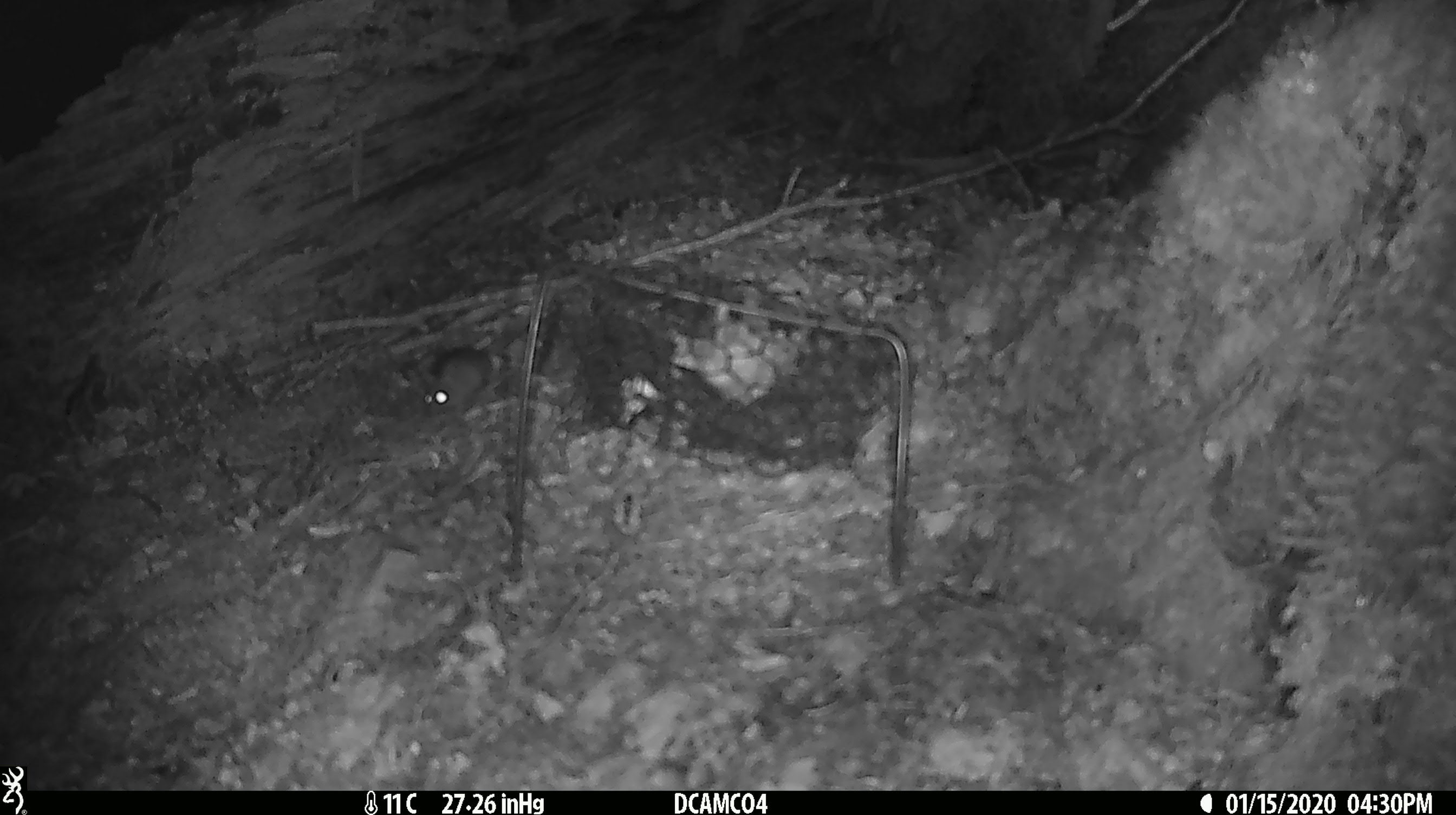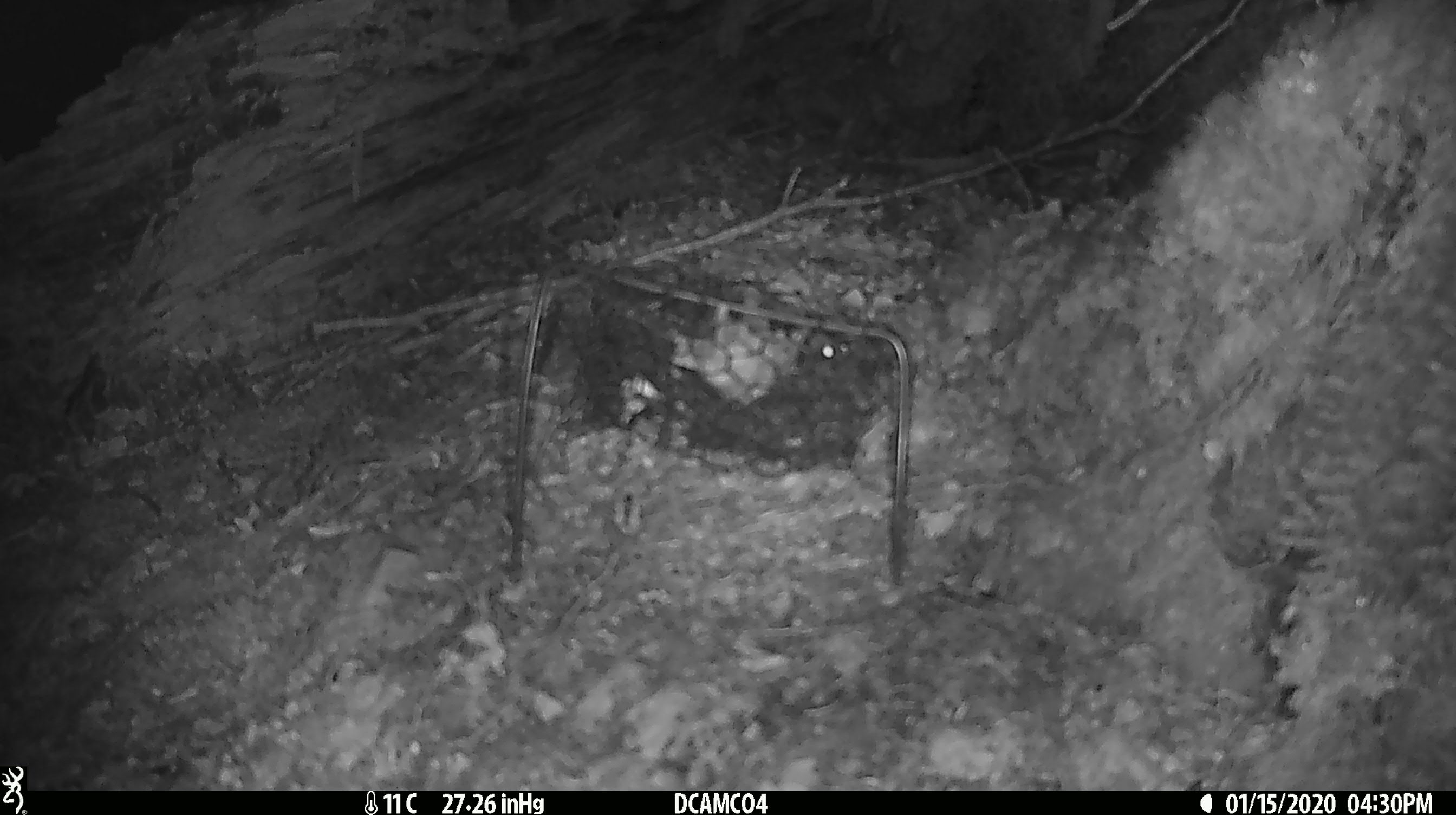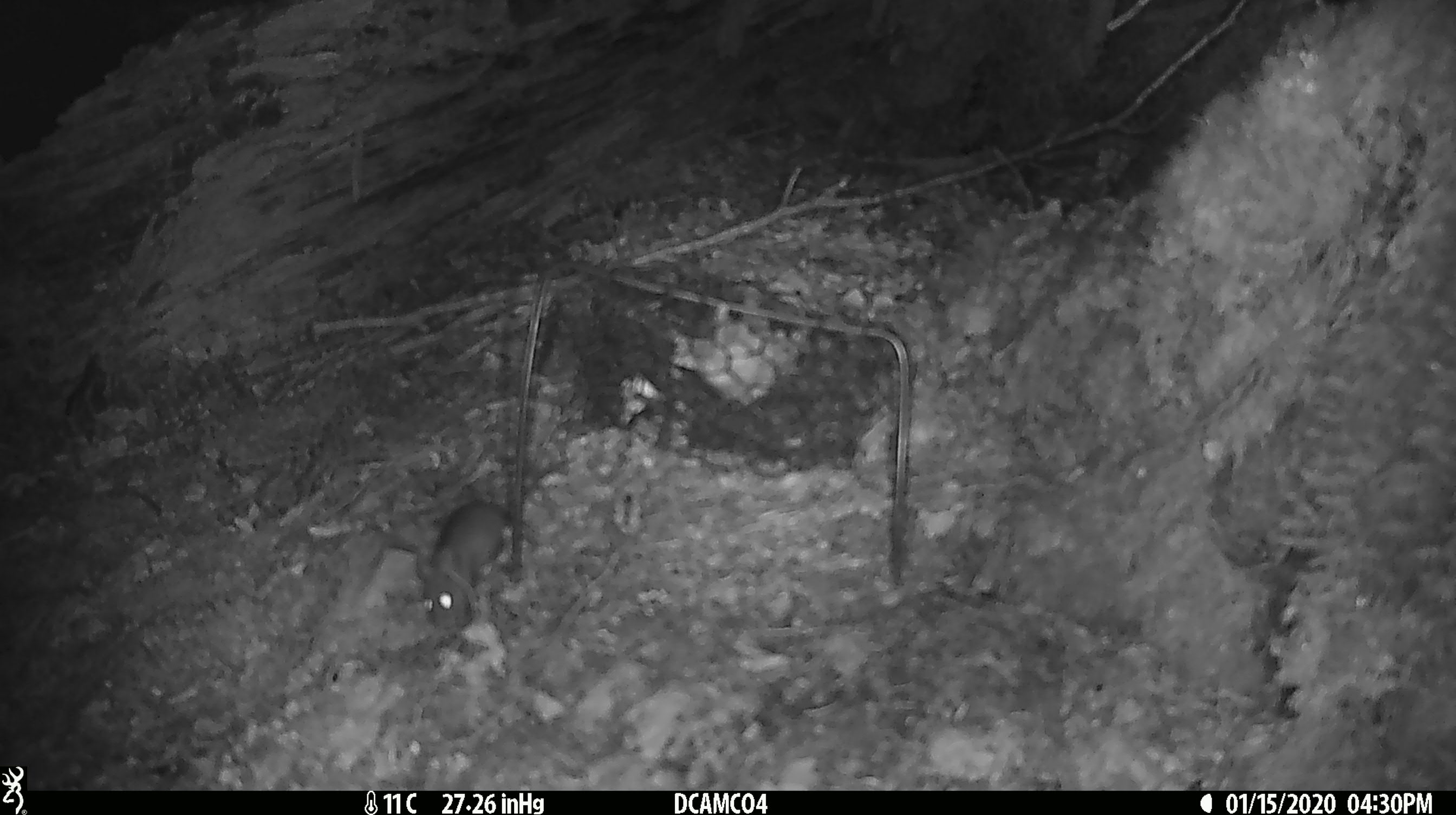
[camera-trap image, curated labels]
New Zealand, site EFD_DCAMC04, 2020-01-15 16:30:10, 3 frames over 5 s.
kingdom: Animalia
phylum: Chordata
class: Mammalia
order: Rodentia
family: Muridae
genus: Mus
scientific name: Mus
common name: mouse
Mouse (Mus).